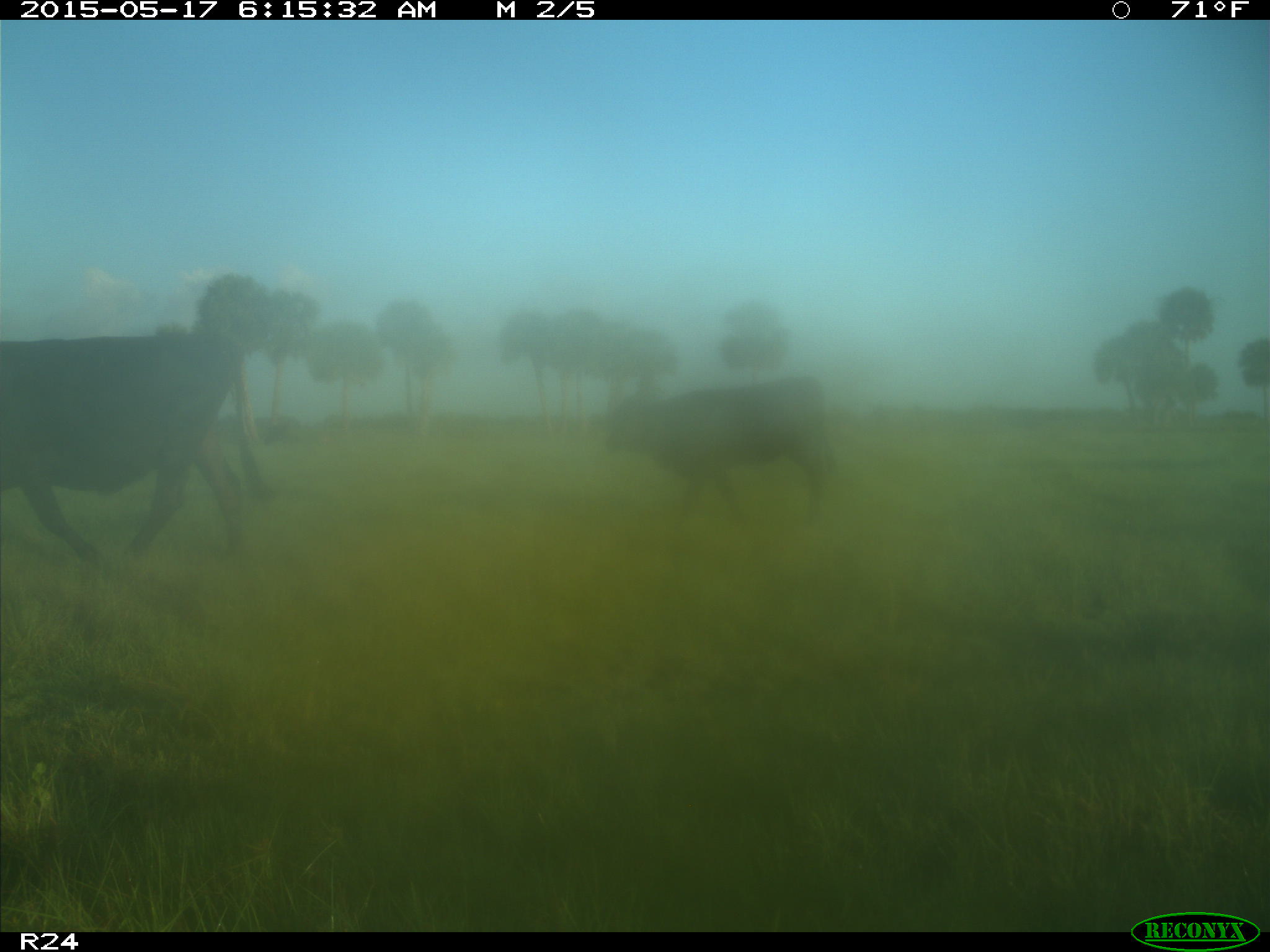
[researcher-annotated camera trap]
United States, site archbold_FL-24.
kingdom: Animalia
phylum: Chordata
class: Mammalia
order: Artiodactyla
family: Bovidae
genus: Bos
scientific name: Bos taurus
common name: domestic cow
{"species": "Bos taurus (domestic cow)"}